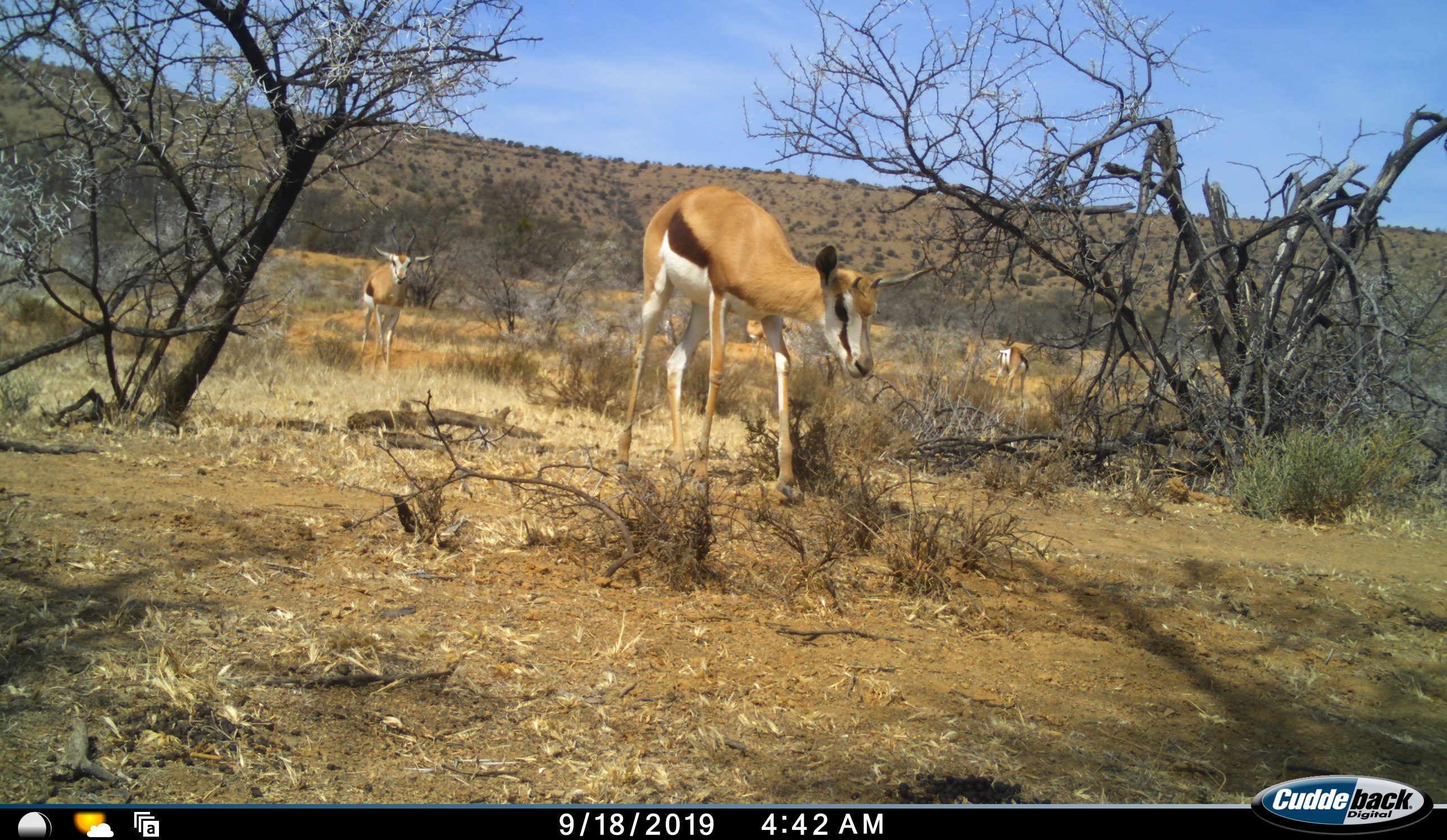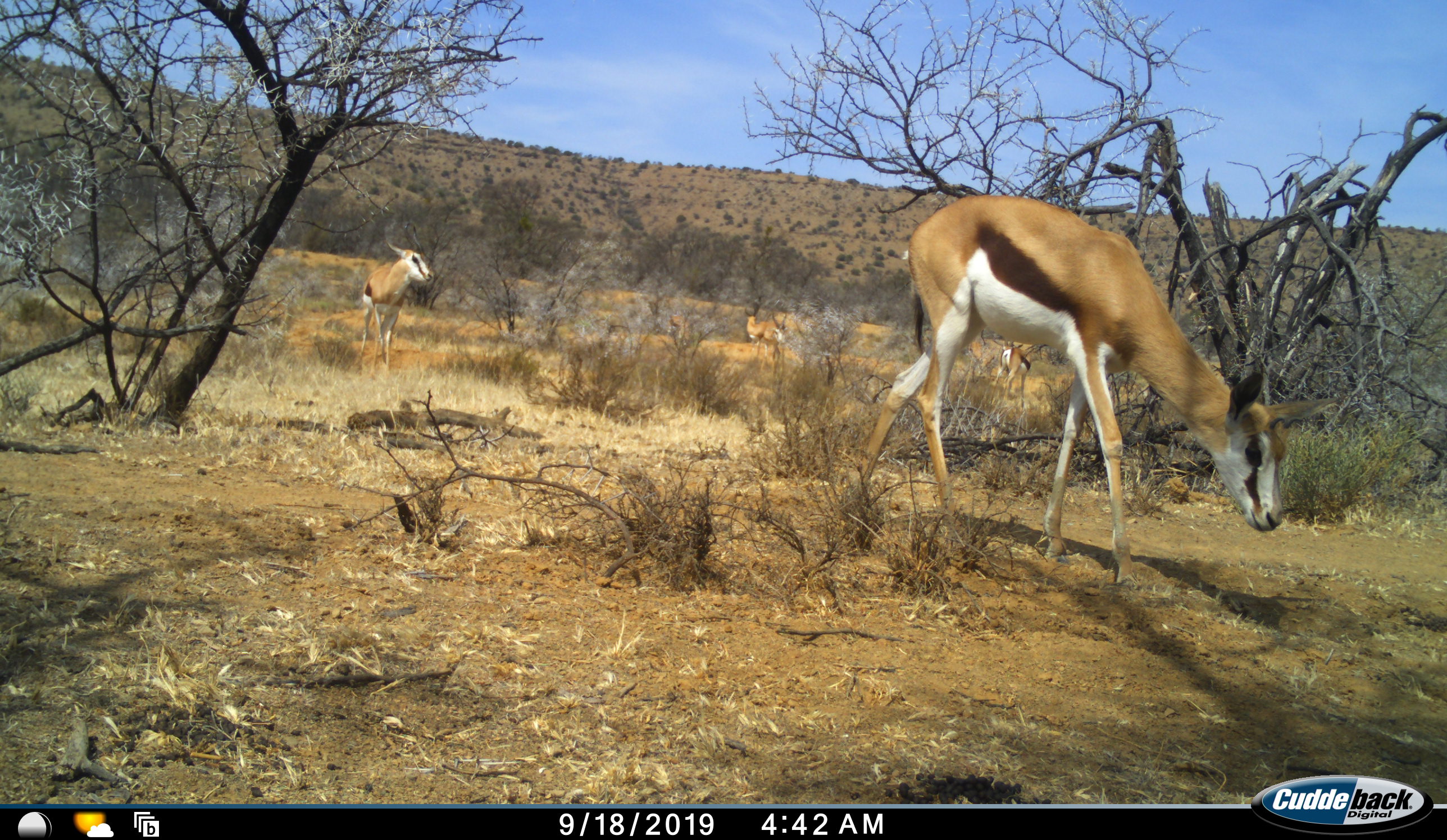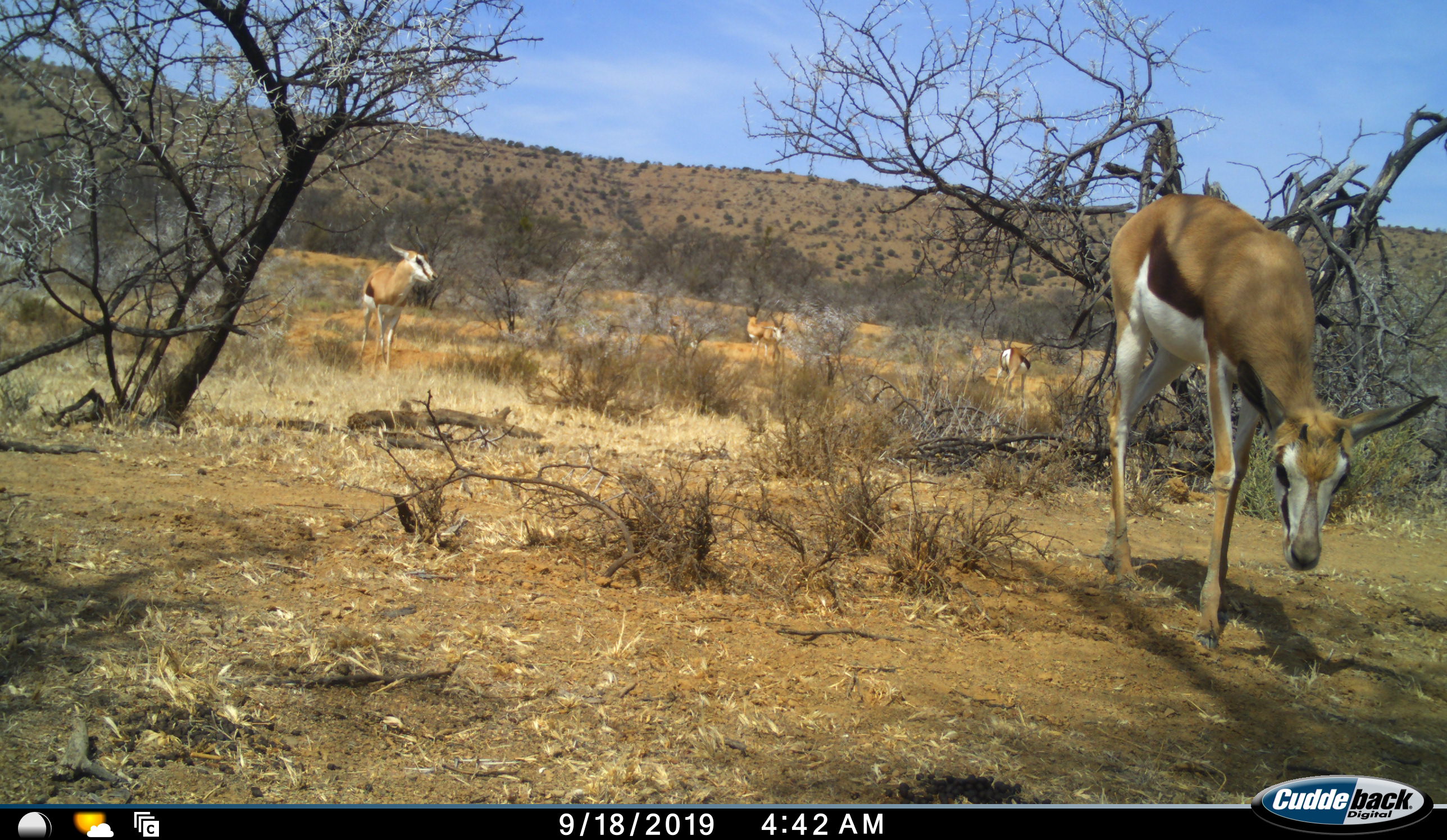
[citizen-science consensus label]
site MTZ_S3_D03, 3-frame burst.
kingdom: Animalia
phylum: Chordata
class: Mammalia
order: Artiodactyla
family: Bovidae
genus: Antidorcas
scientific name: Antidorcas marsupialis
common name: springbok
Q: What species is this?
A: Springbok (Antidorcas marsupialis).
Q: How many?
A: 5.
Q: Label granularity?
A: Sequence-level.